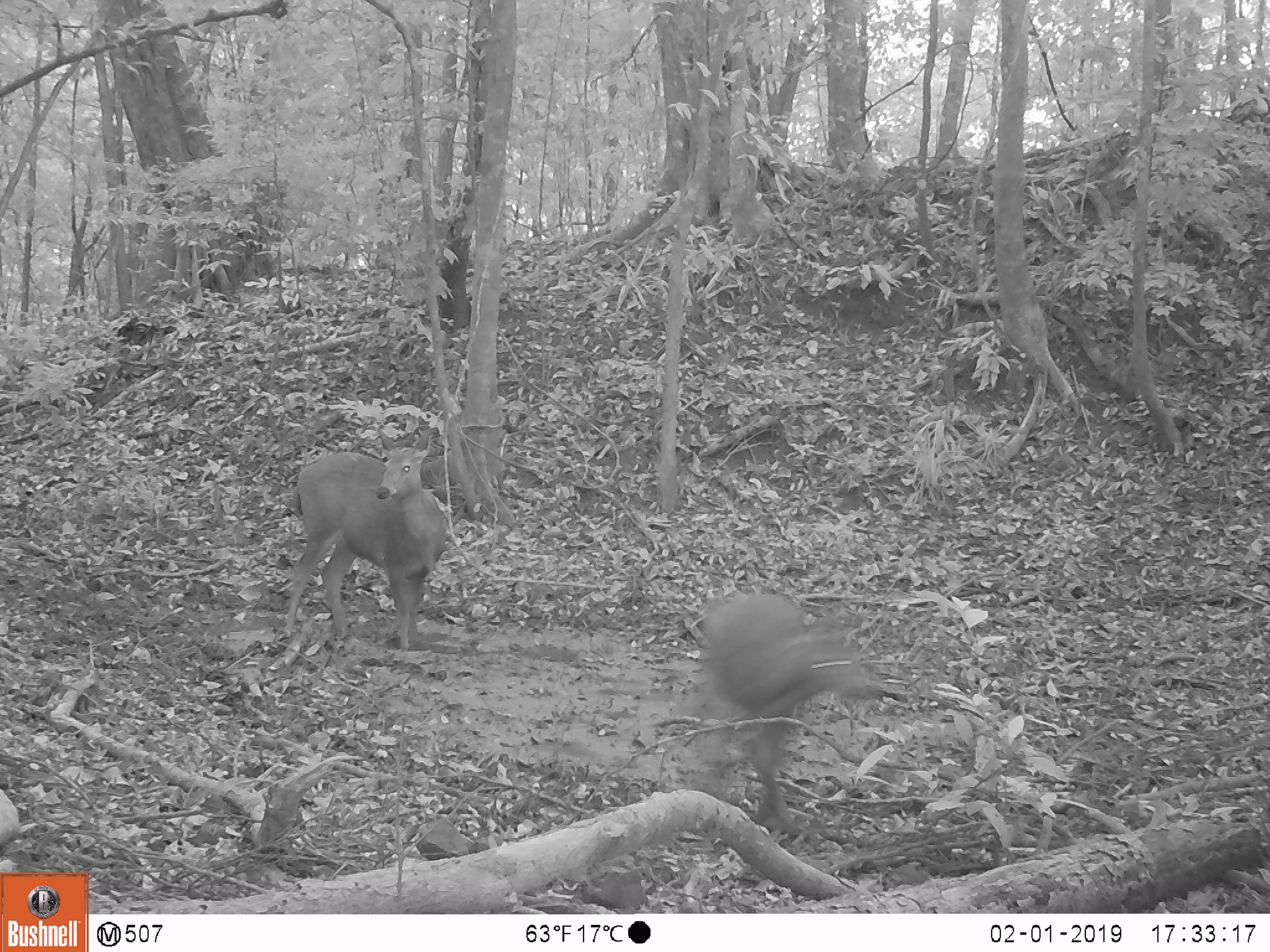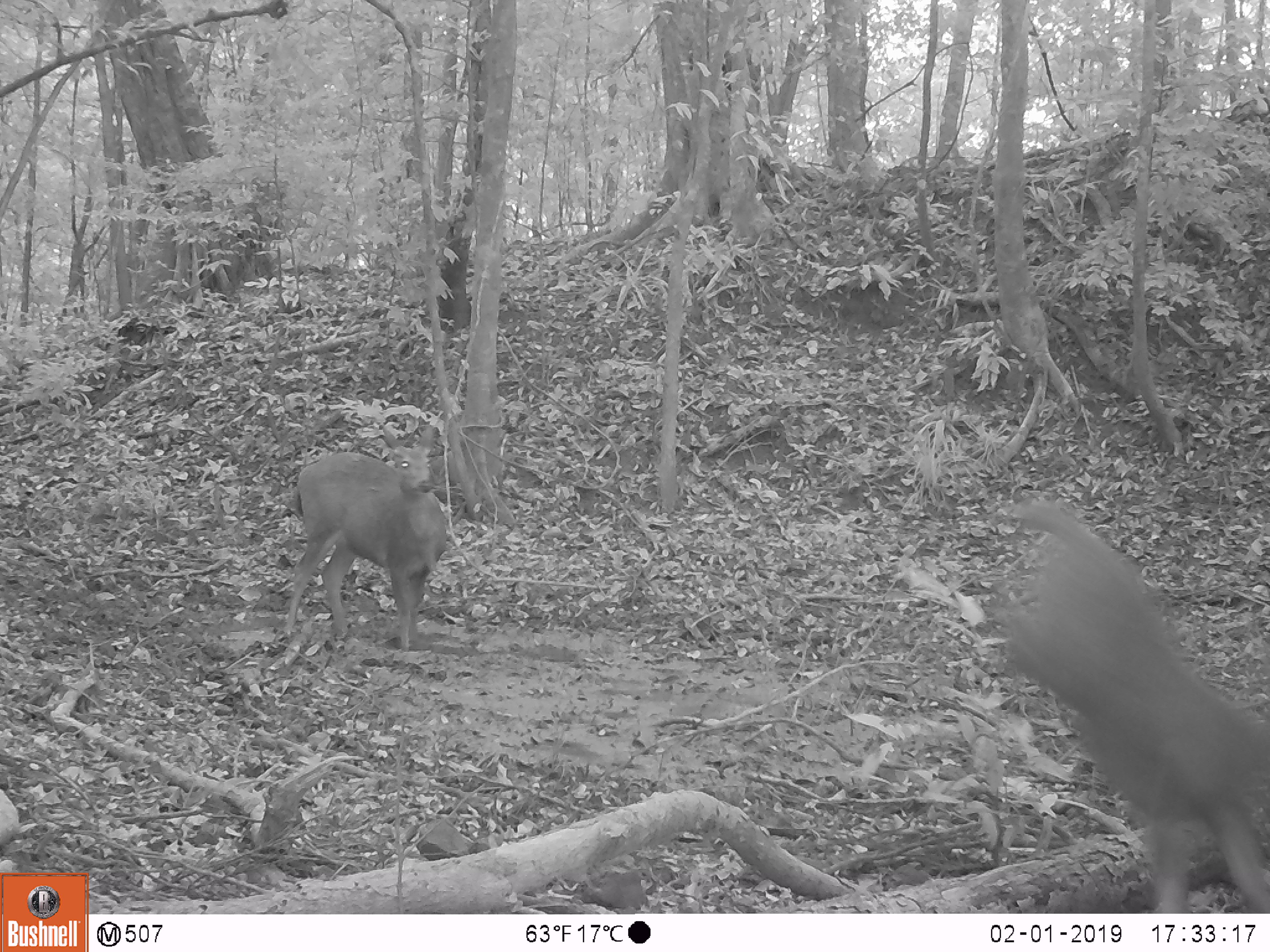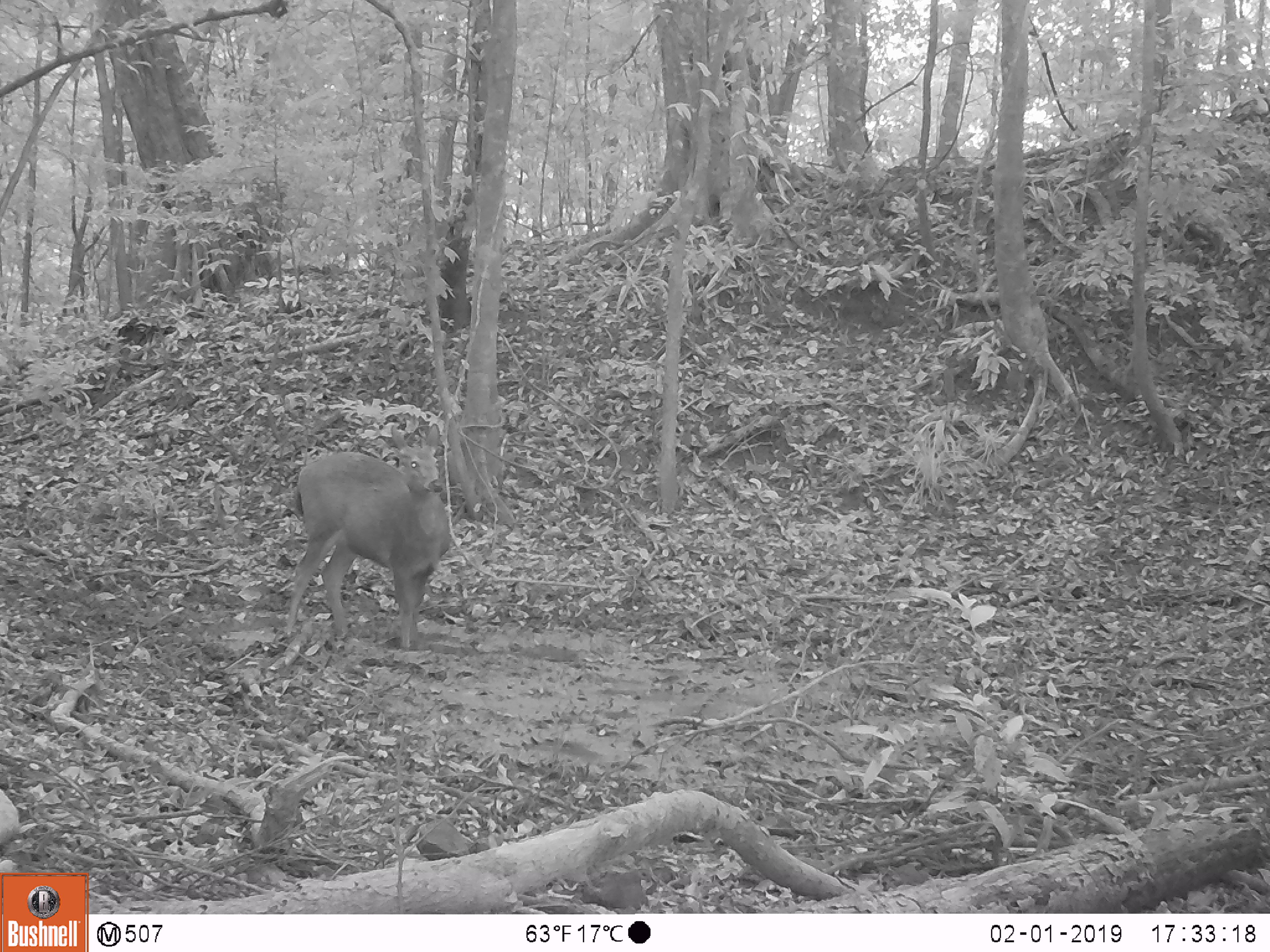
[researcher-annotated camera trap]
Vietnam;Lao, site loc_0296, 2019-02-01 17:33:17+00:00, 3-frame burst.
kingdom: Animalia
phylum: Chordata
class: Mammalia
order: Artiodactyla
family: Cervidae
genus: Rusa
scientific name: Rusa unicolor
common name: sambar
Sambar (Rusa unicolor). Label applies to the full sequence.